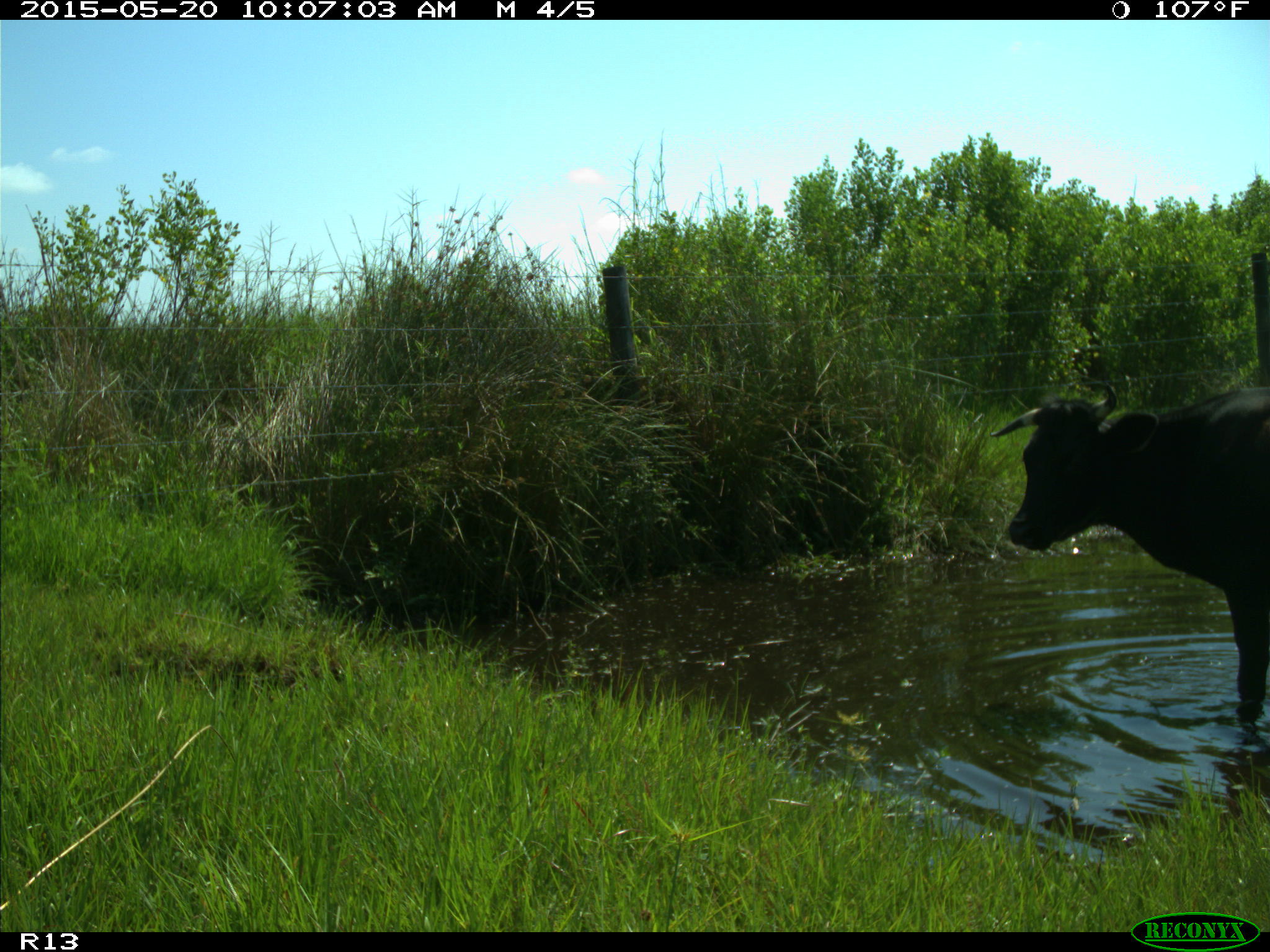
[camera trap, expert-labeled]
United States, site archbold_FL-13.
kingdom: Animalia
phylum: Chordata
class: Mammalia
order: Artiodactyla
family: Bovidae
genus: Bos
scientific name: Bos taurus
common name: domestic cow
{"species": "Bos taurus (domestic cow)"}